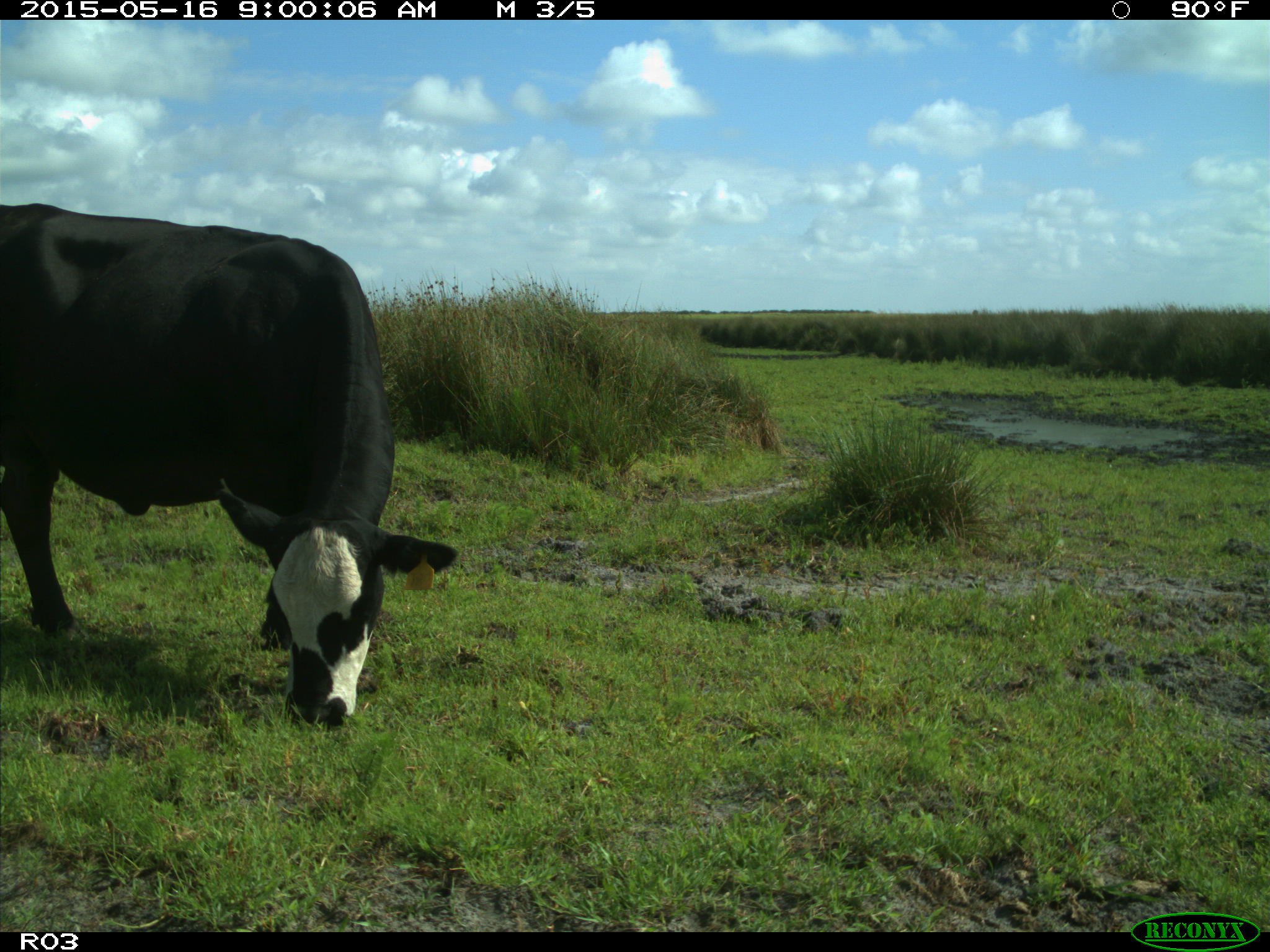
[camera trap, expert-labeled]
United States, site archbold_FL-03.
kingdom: Animalia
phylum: Chordata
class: Mammalia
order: Artiodactyla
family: Bovidae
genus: Bos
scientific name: Bos taurus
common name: domestic cow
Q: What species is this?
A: Bos taurus (domestic cow).